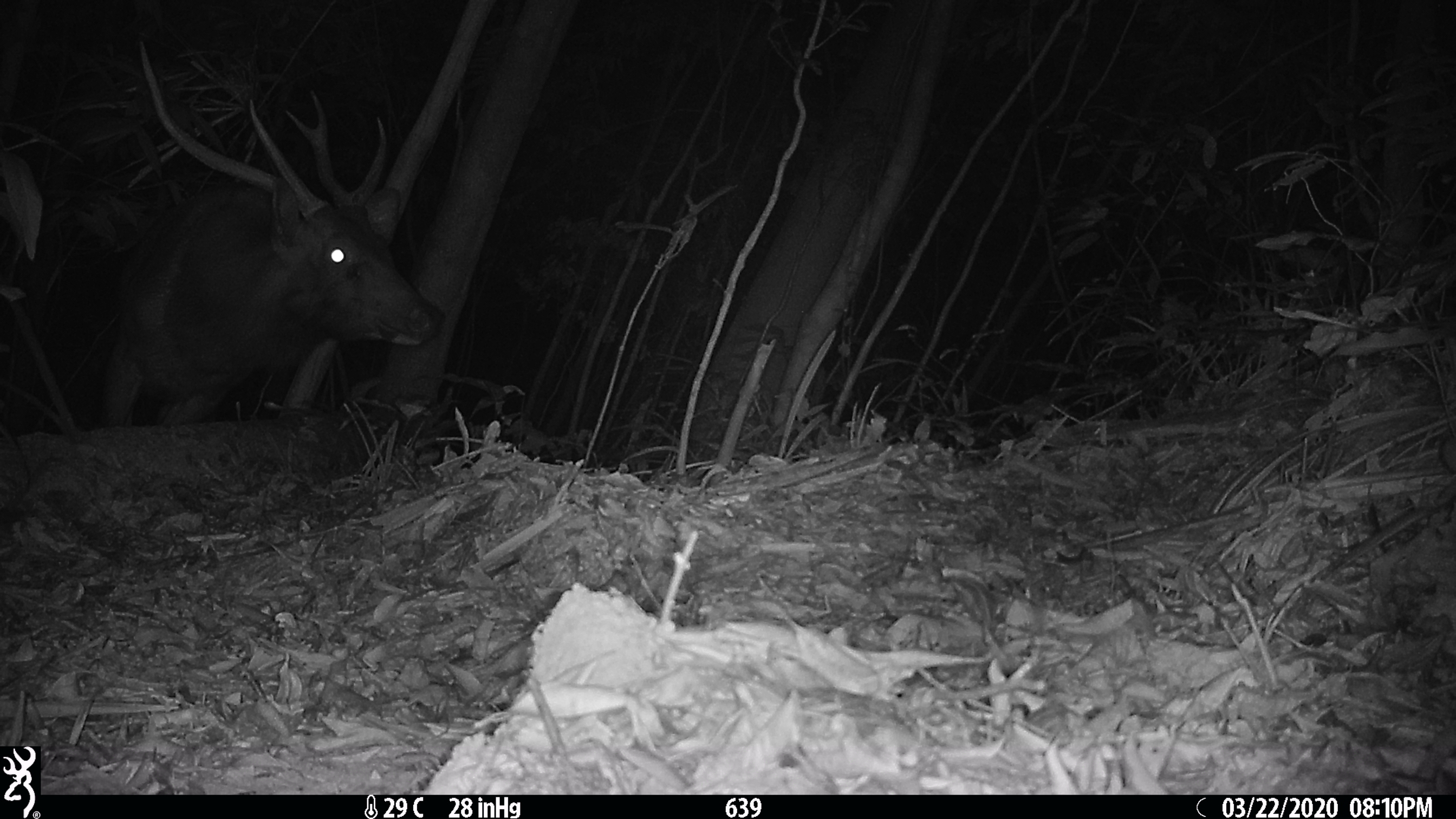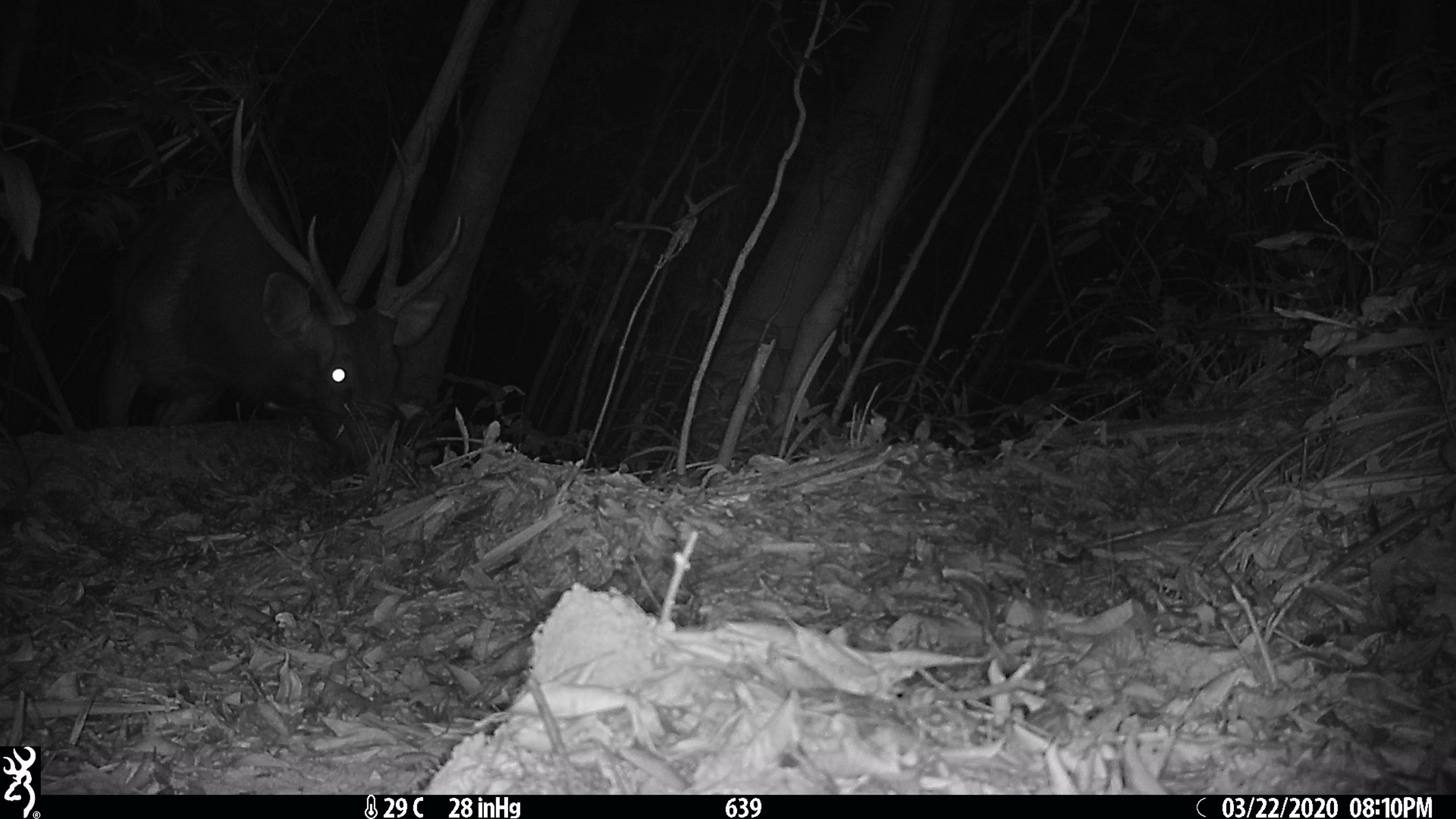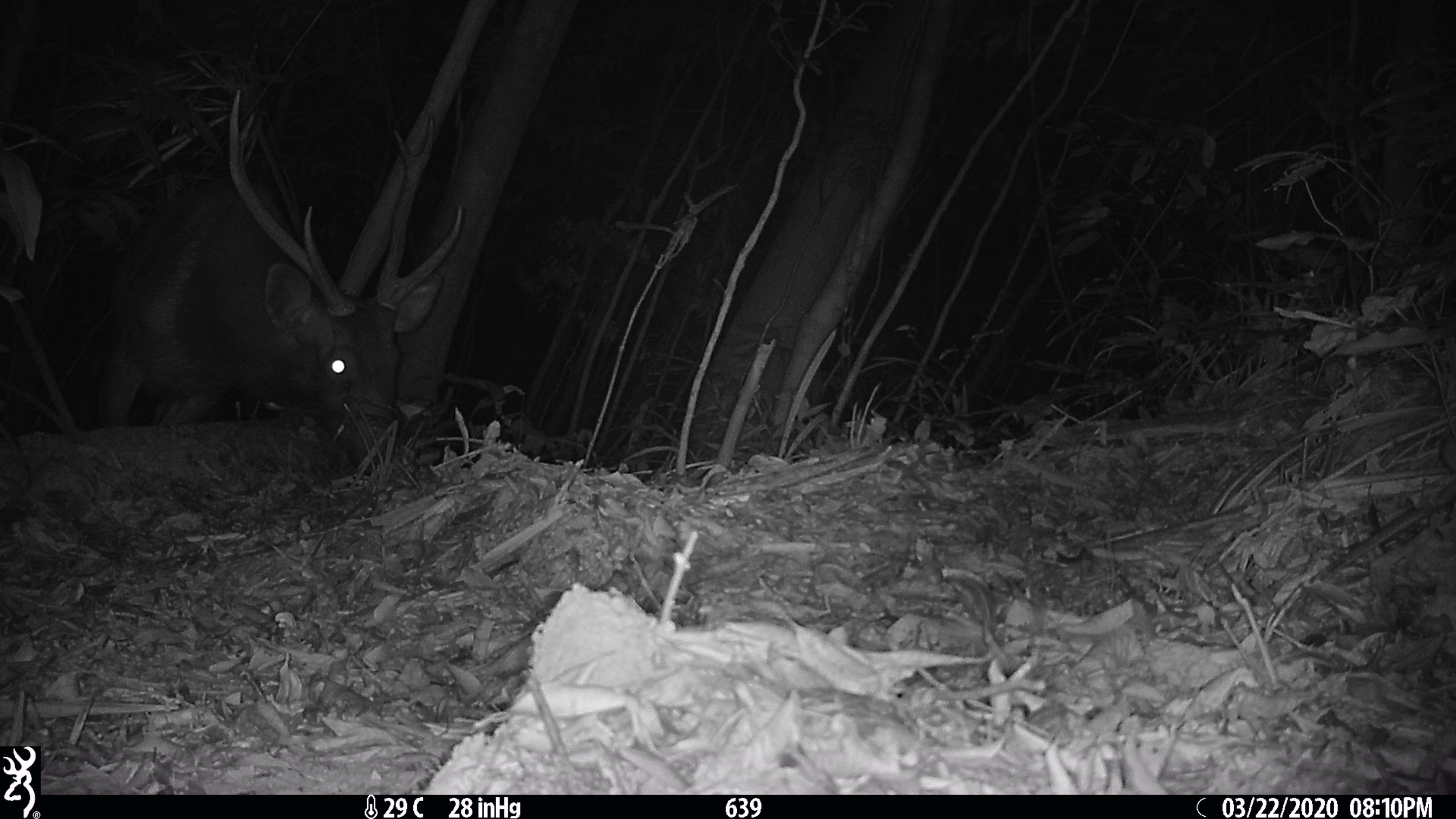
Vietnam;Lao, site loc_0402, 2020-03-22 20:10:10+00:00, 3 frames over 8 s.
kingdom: Animalia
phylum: Chordata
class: Mammalia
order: Artiodactyla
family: Cervidae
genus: Rusa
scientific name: Rusa unicolor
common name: sambar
Sambar (Rusa unicolor). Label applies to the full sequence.